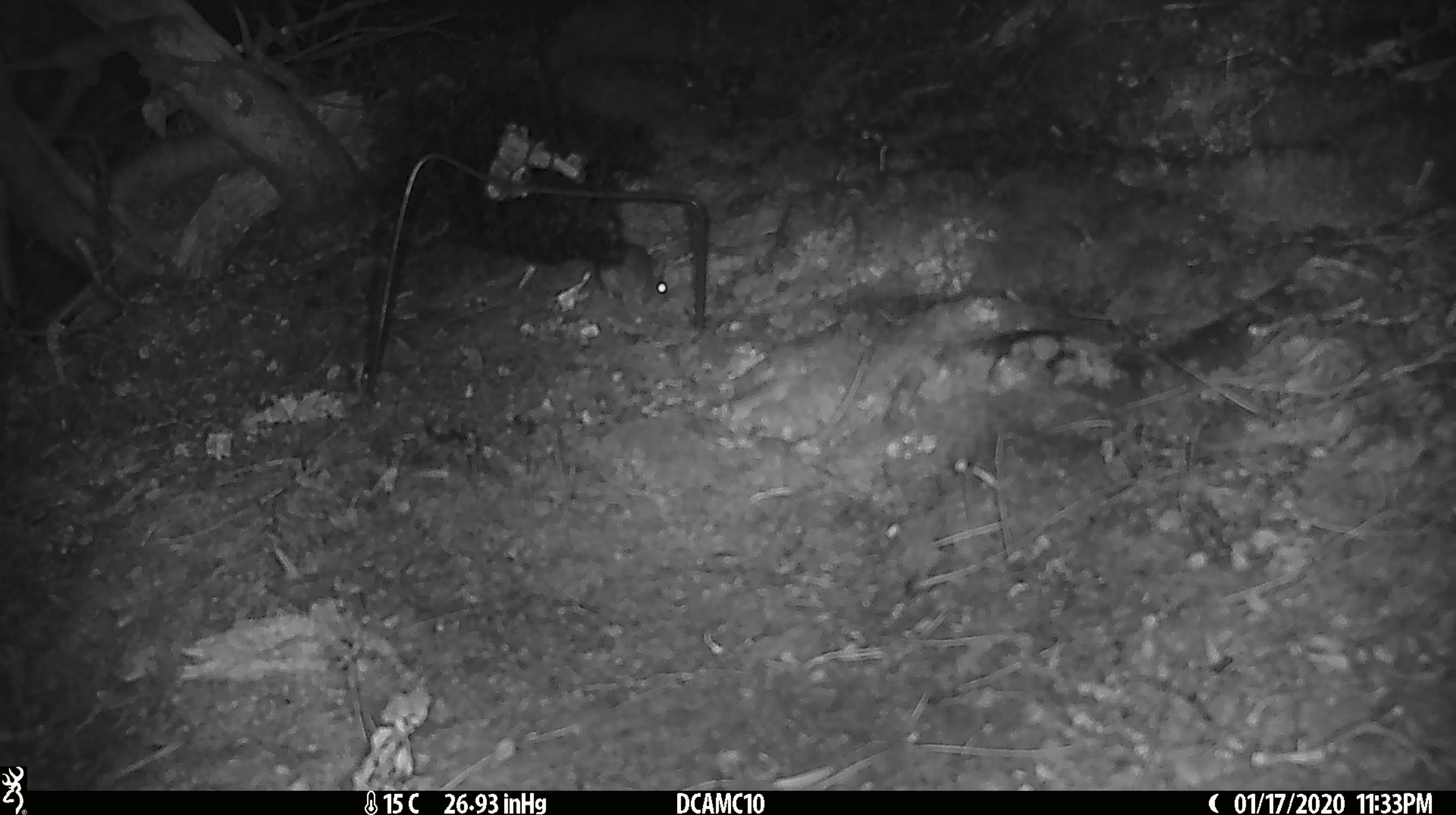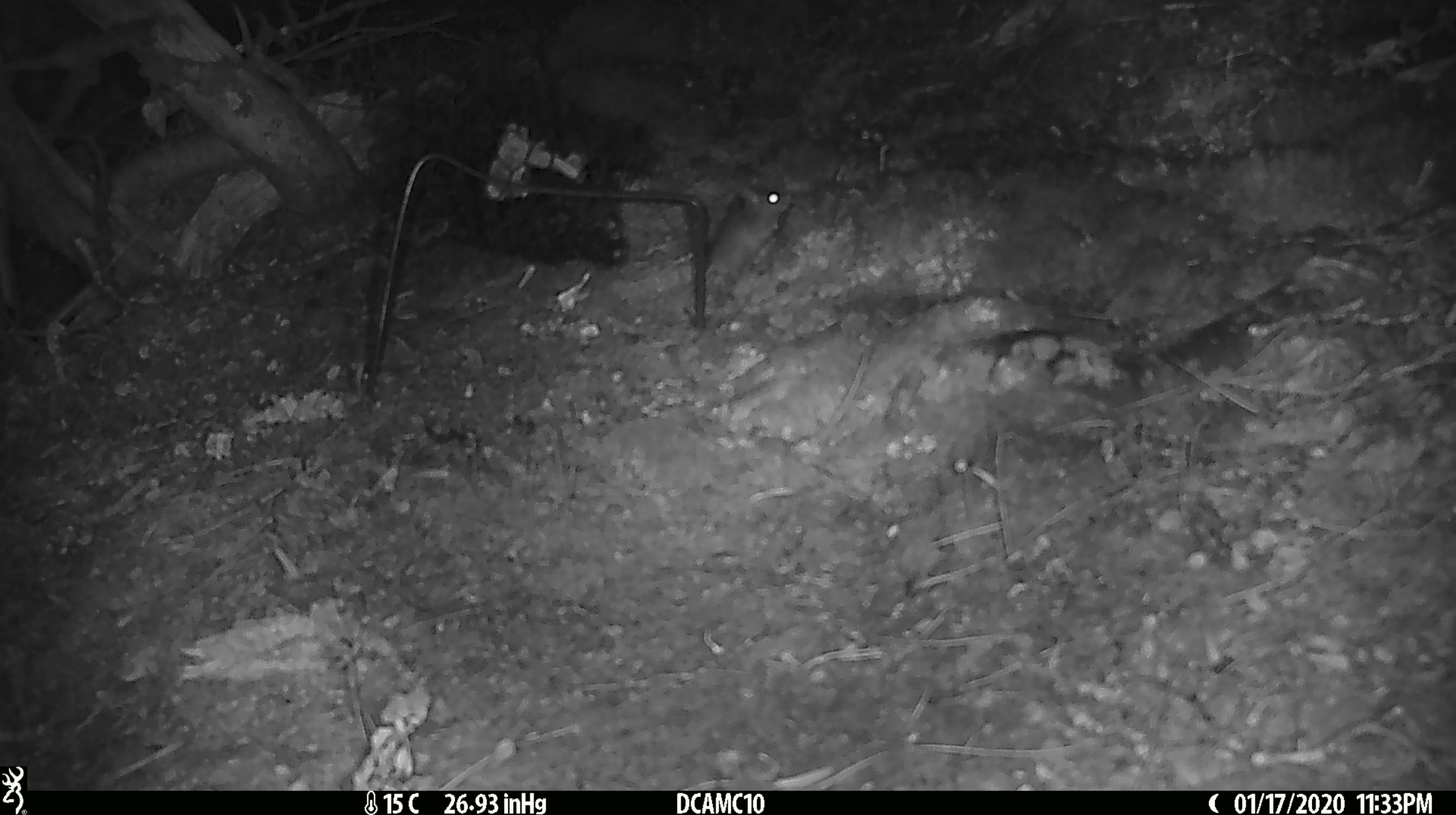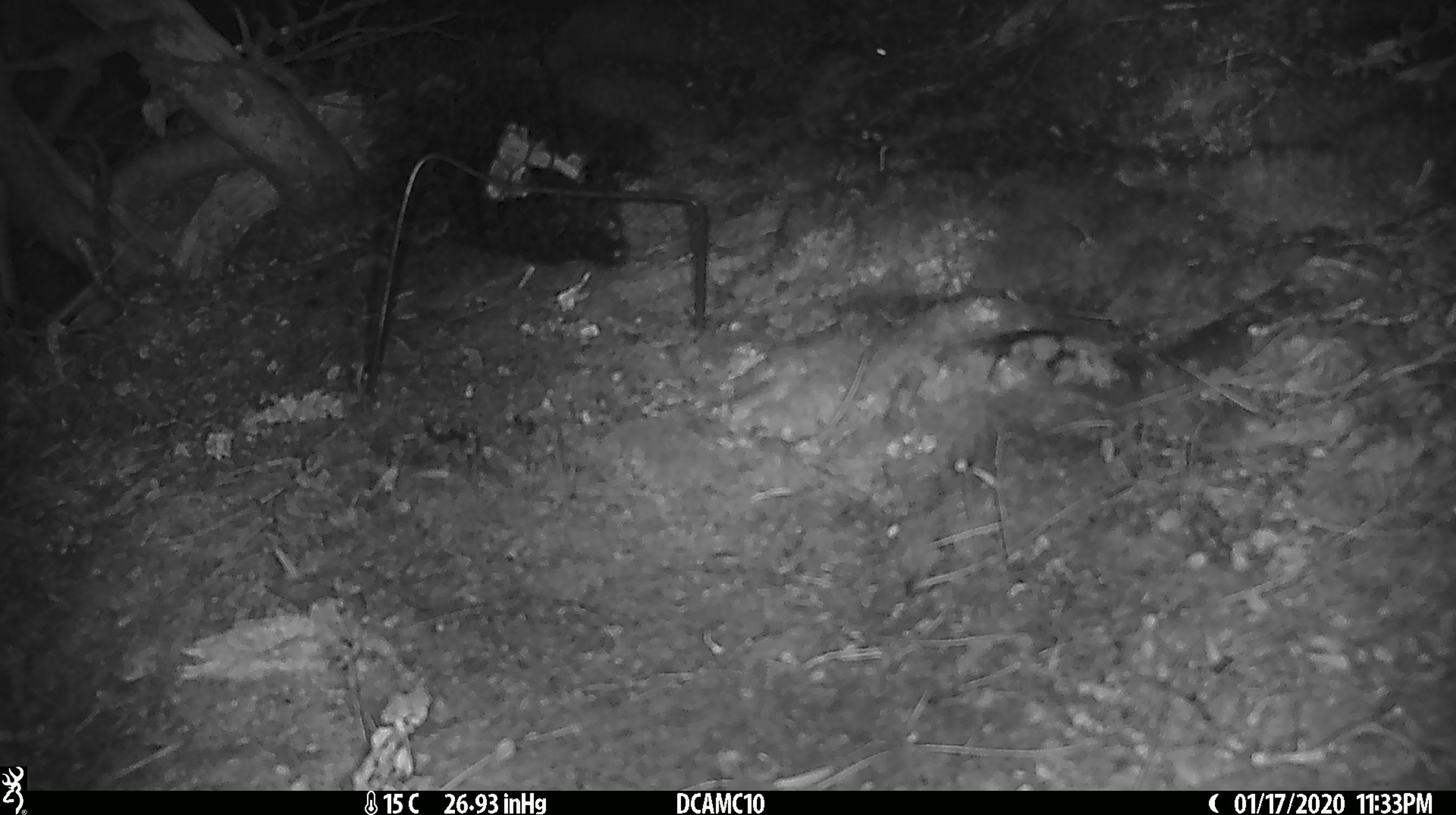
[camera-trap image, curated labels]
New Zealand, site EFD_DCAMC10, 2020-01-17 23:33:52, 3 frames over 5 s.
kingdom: Animalia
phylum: Chordata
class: Mammalia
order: Rodentia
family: Muridae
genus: Mus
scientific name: Mus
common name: mouse